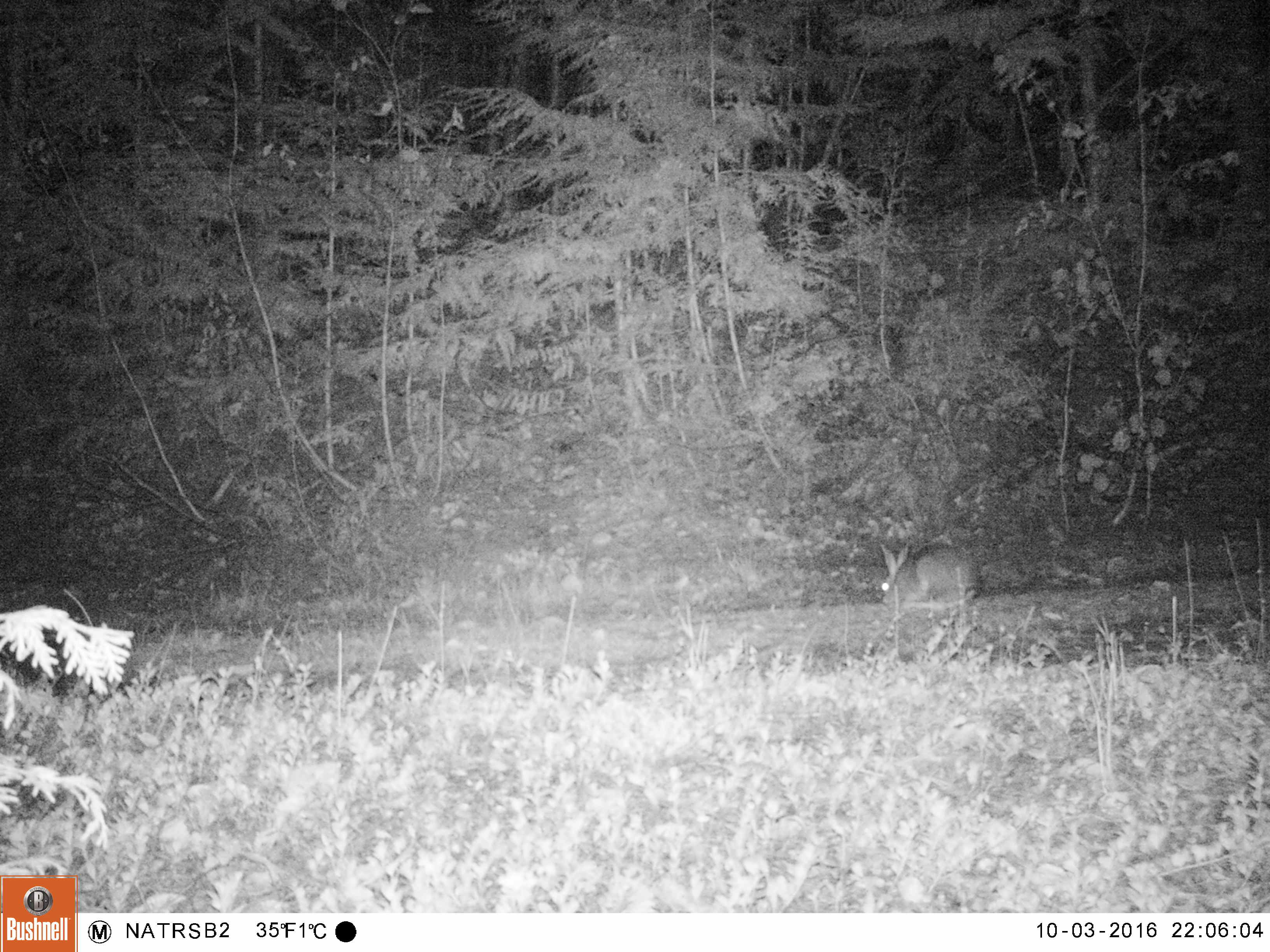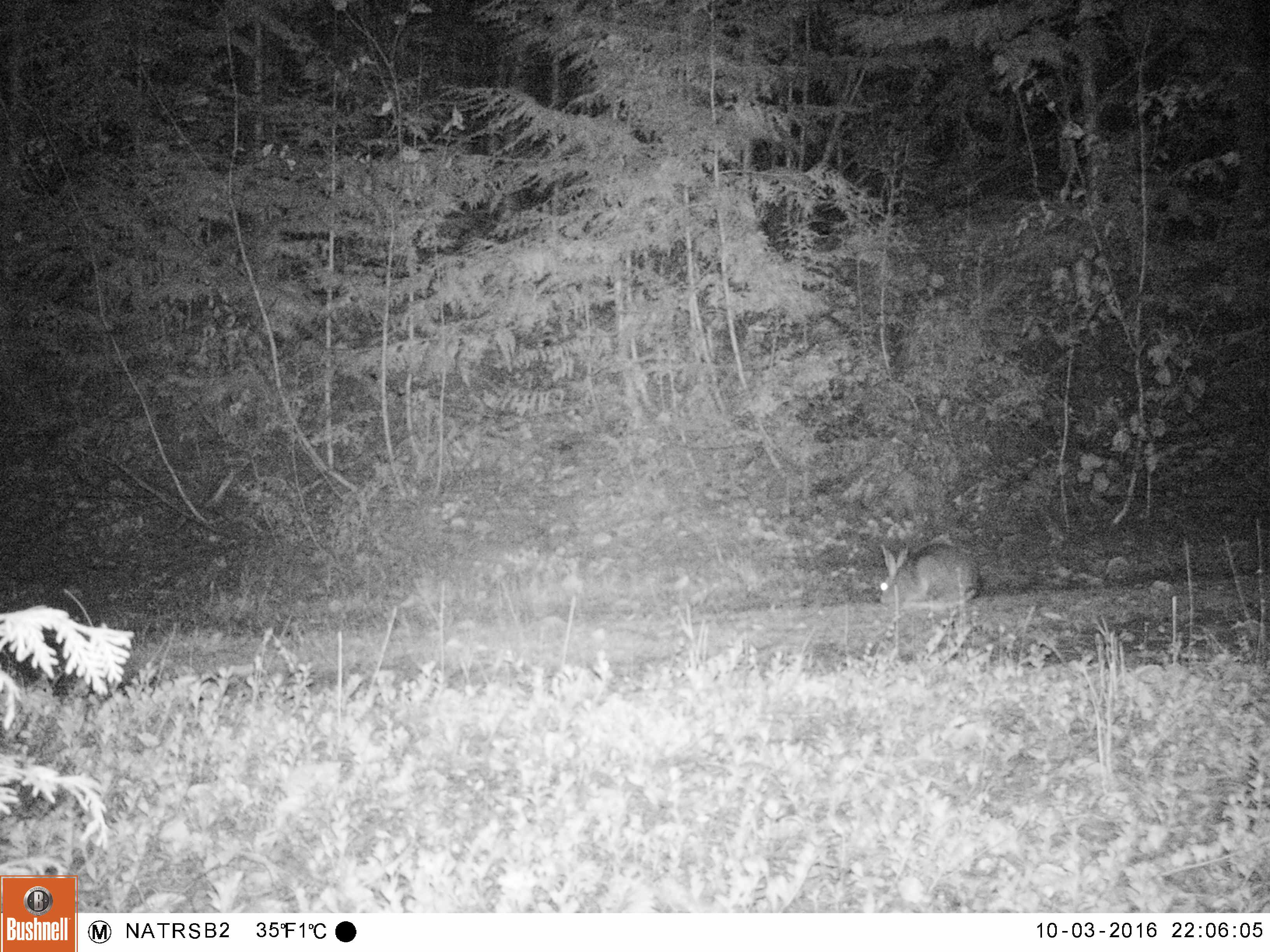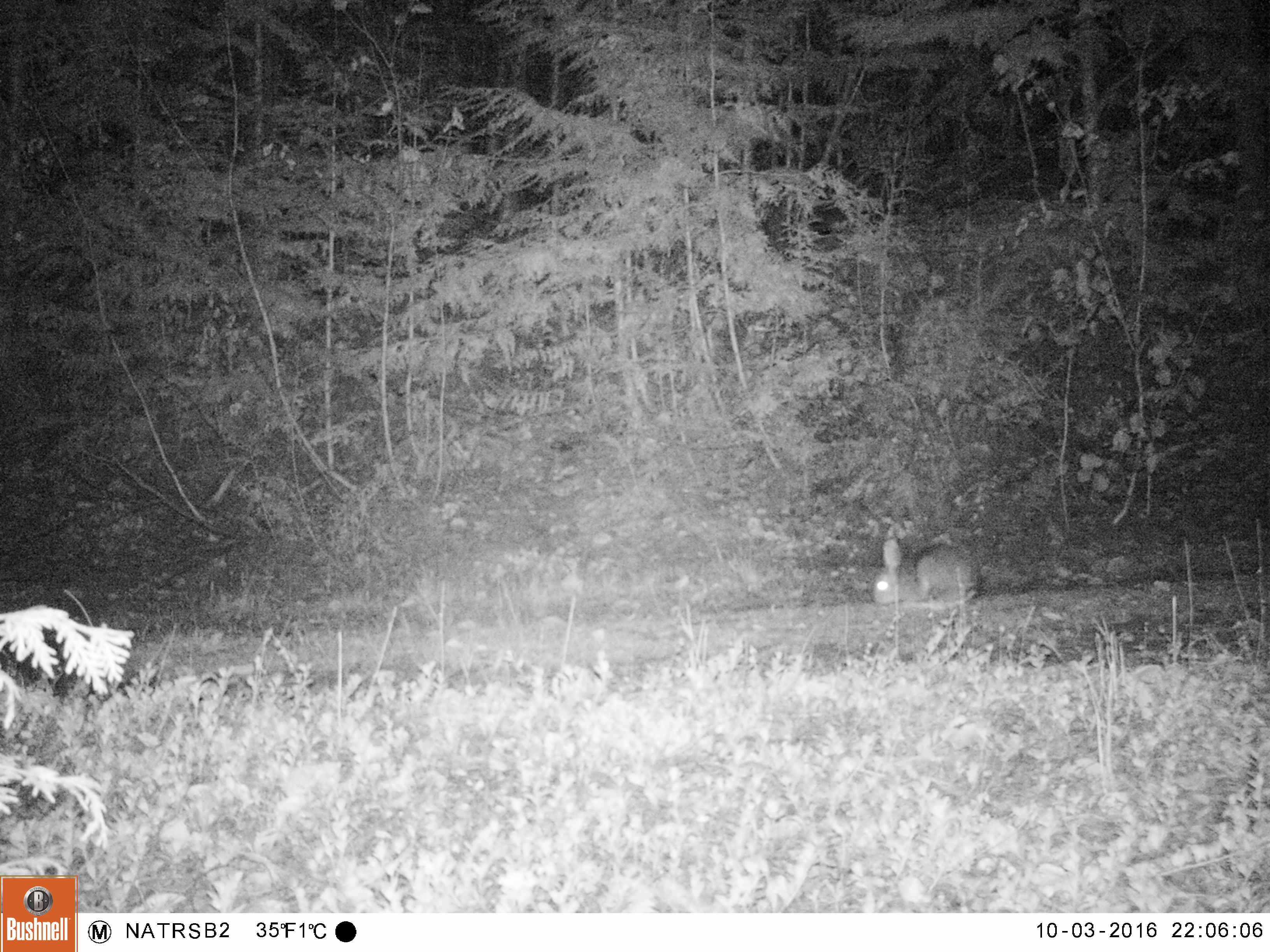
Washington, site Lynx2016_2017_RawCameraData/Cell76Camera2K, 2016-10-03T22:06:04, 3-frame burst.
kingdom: Animalia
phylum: Chordata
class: Mammalia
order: Lagomorpha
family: Leporidae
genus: Lepus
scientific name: Lepus americanus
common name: snowshoe hare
Lepus americanus (snowshoe hare). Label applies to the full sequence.